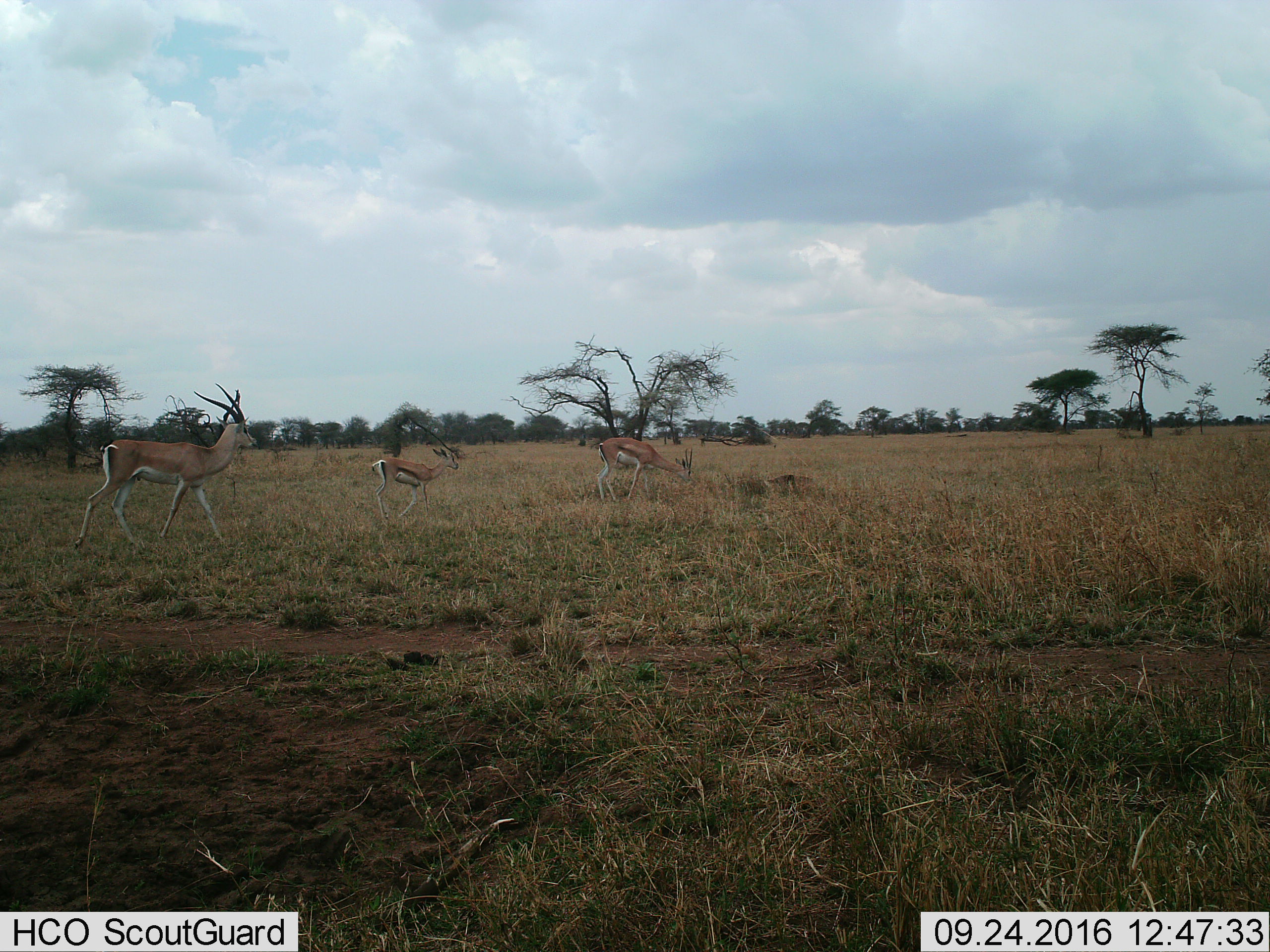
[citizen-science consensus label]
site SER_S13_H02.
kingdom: Animalia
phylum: Chordata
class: Mammalia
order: Artiodactyla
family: Bovidae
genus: Nanger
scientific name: Nanger granti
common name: grant's gazelle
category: gazellegrants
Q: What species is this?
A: Gazellegrants (grant's gazelle) (Nanger granti).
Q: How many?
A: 3.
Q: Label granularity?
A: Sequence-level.